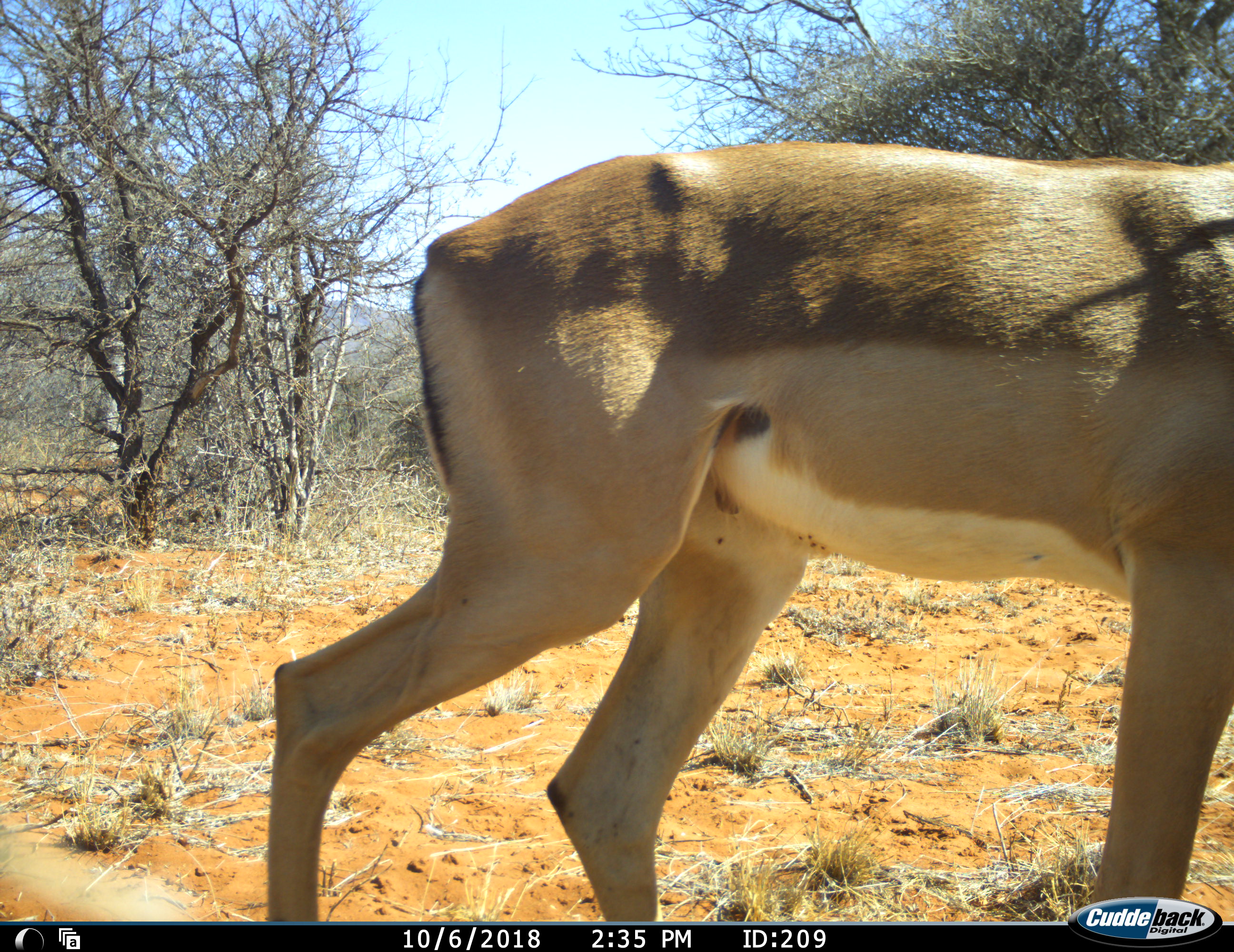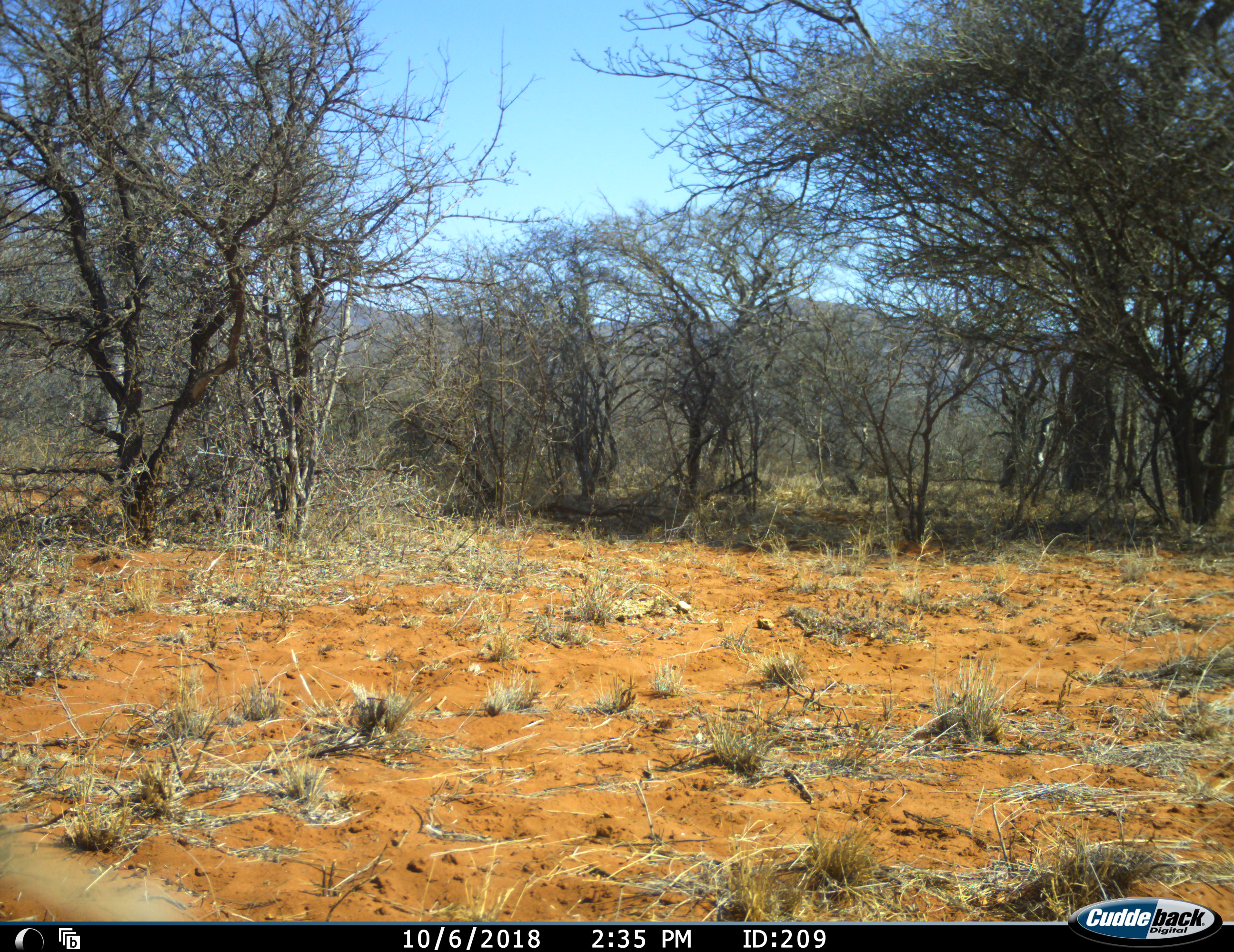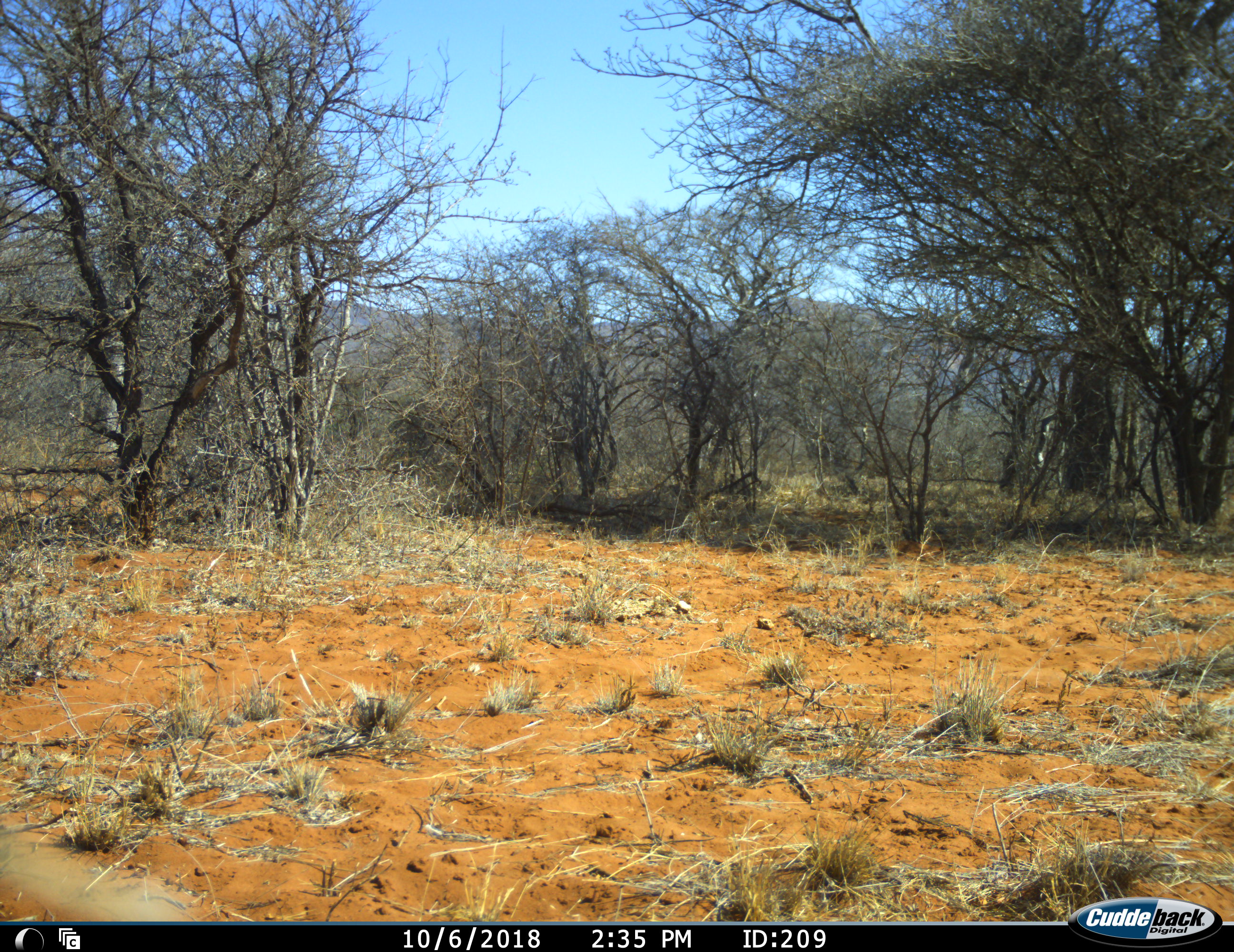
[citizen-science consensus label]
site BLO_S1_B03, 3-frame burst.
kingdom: Animalia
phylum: Chordata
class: Mammalia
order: Artiodactyla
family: Bovidae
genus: Aepyceros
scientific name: Aepyceros melampus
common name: impala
Impala (Aepyceros melampus), count 1. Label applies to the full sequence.